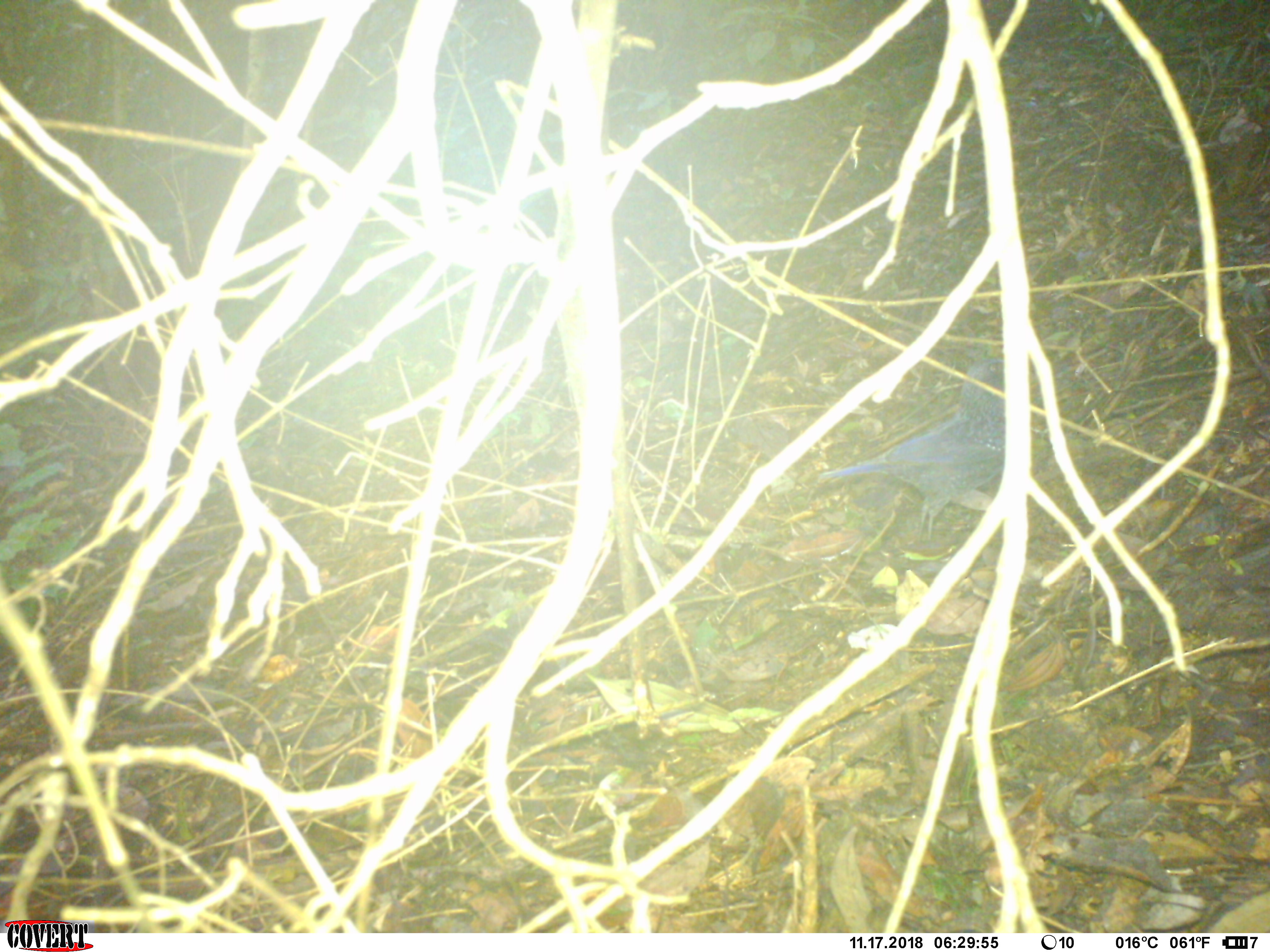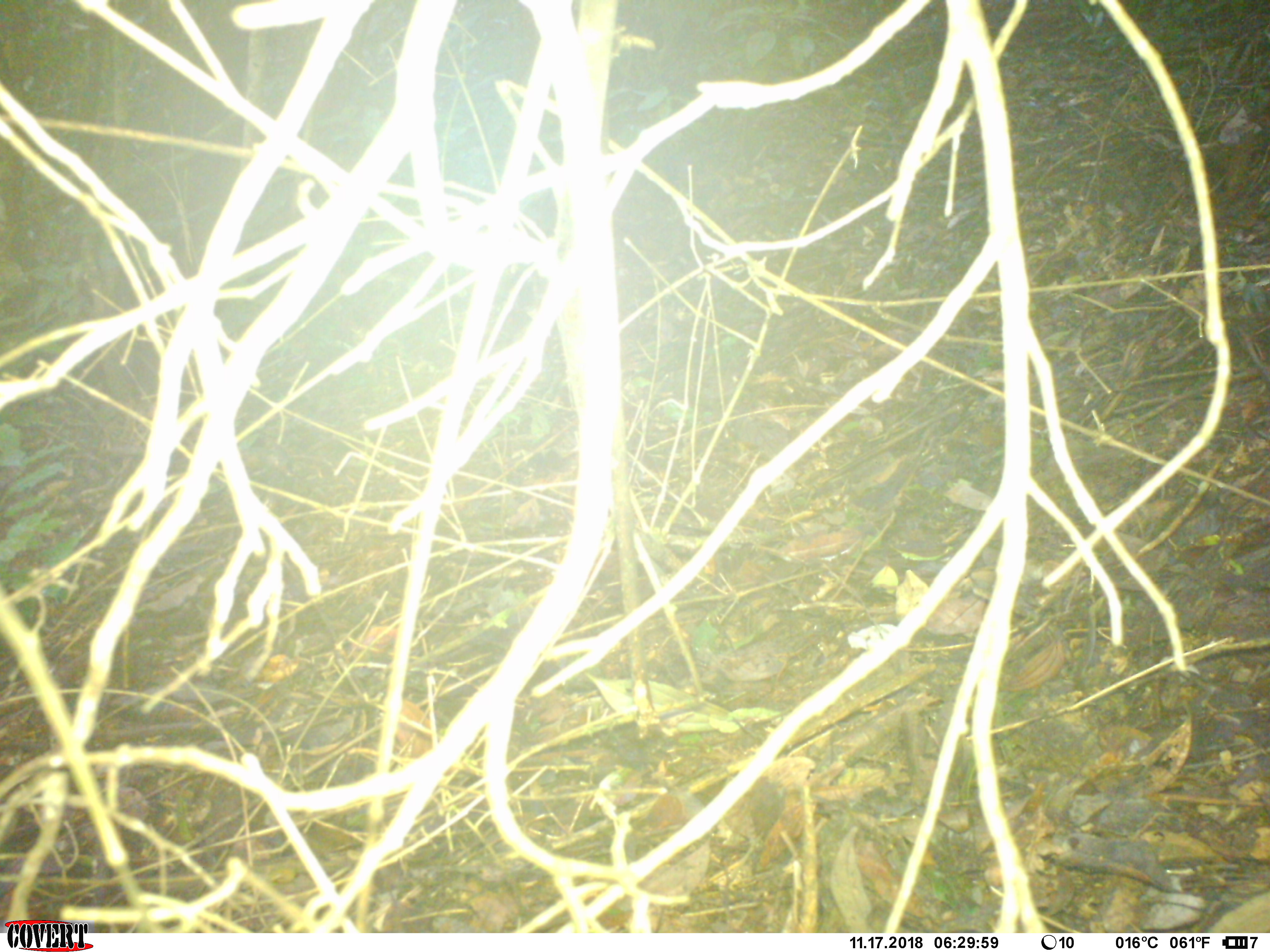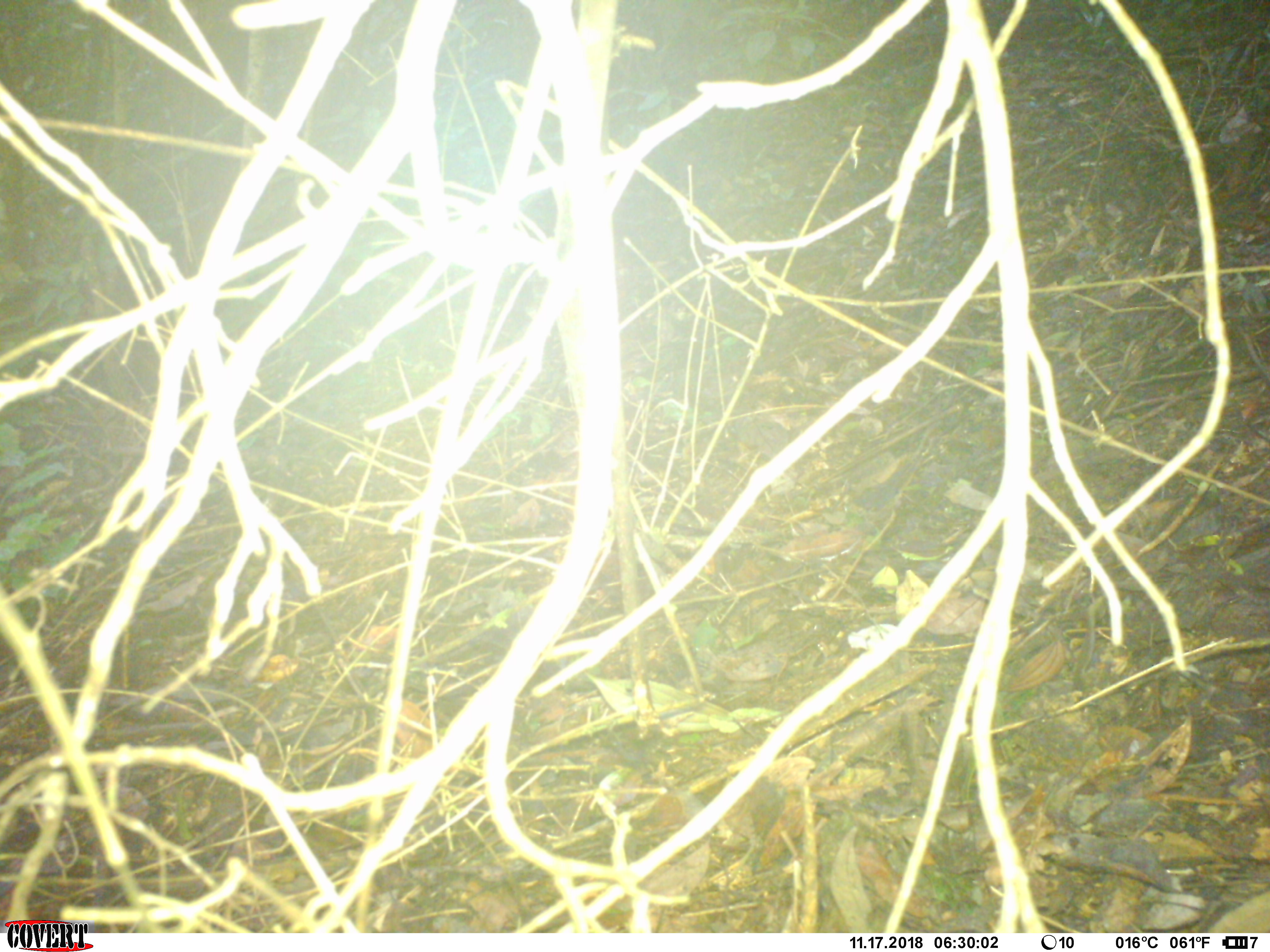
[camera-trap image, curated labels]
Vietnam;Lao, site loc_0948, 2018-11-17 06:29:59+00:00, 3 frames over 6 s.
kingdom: Animalia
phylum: Chordata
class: Aves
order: Passeriformes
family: Muscicapidae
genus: Myophonus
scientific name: Myophonus caeruleus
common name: blue whistling thrush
Blue whistling thrush (Myophonus caeruleus). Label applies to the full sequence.